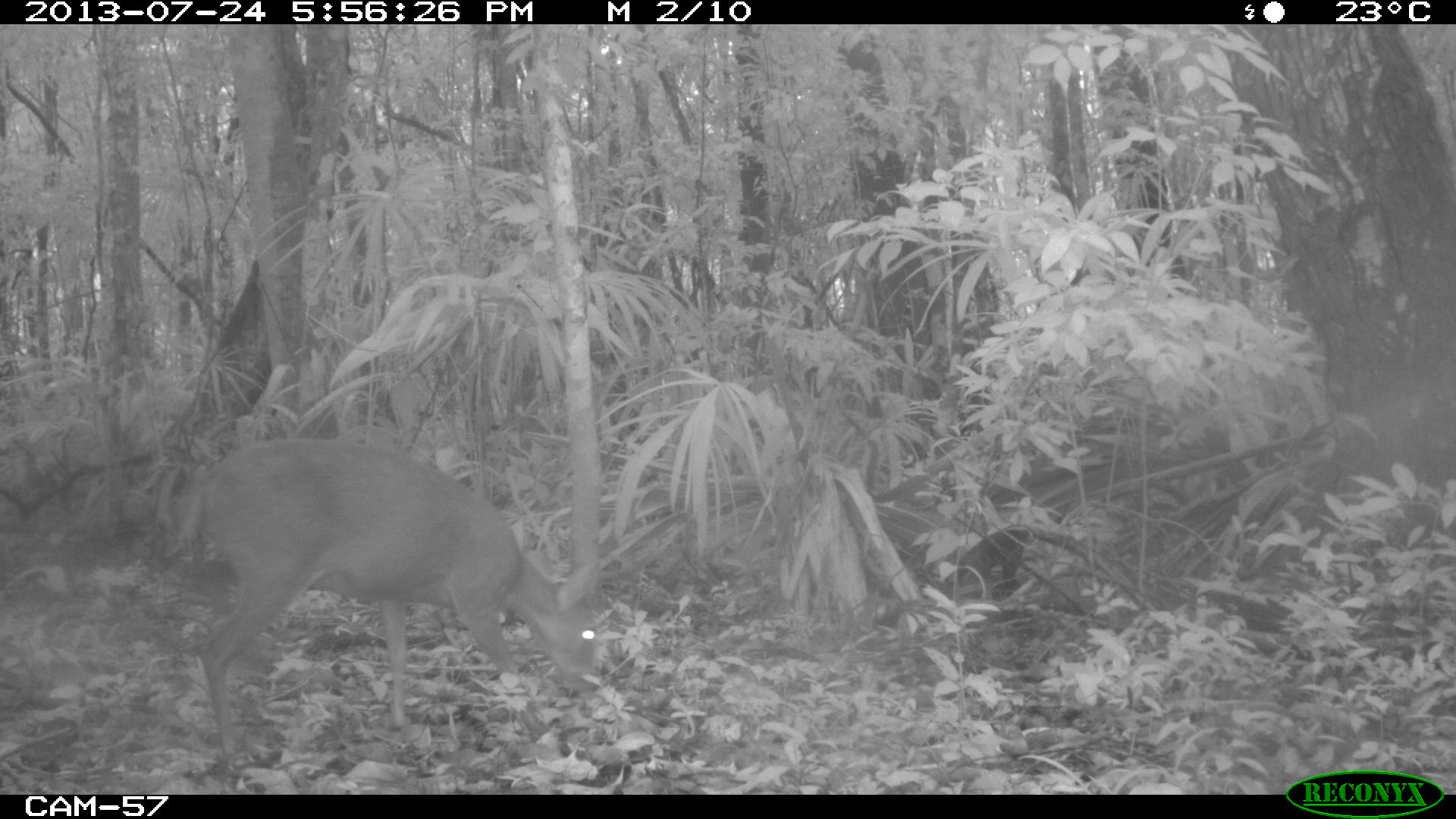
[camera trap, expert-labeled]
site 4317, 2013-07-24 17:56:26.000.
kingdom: Animalia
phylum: Chordata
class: Mammalia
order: Artiodactyla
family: Cervidae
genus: Mazama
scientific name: Mazama temama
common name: central american red brocket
Mazama temama (central american red brocket), count 1, sex male.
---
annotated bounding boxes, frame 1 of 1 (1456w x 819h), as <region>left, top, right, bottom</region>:
mazama temama: <region>174, 437, 603, 776</region>